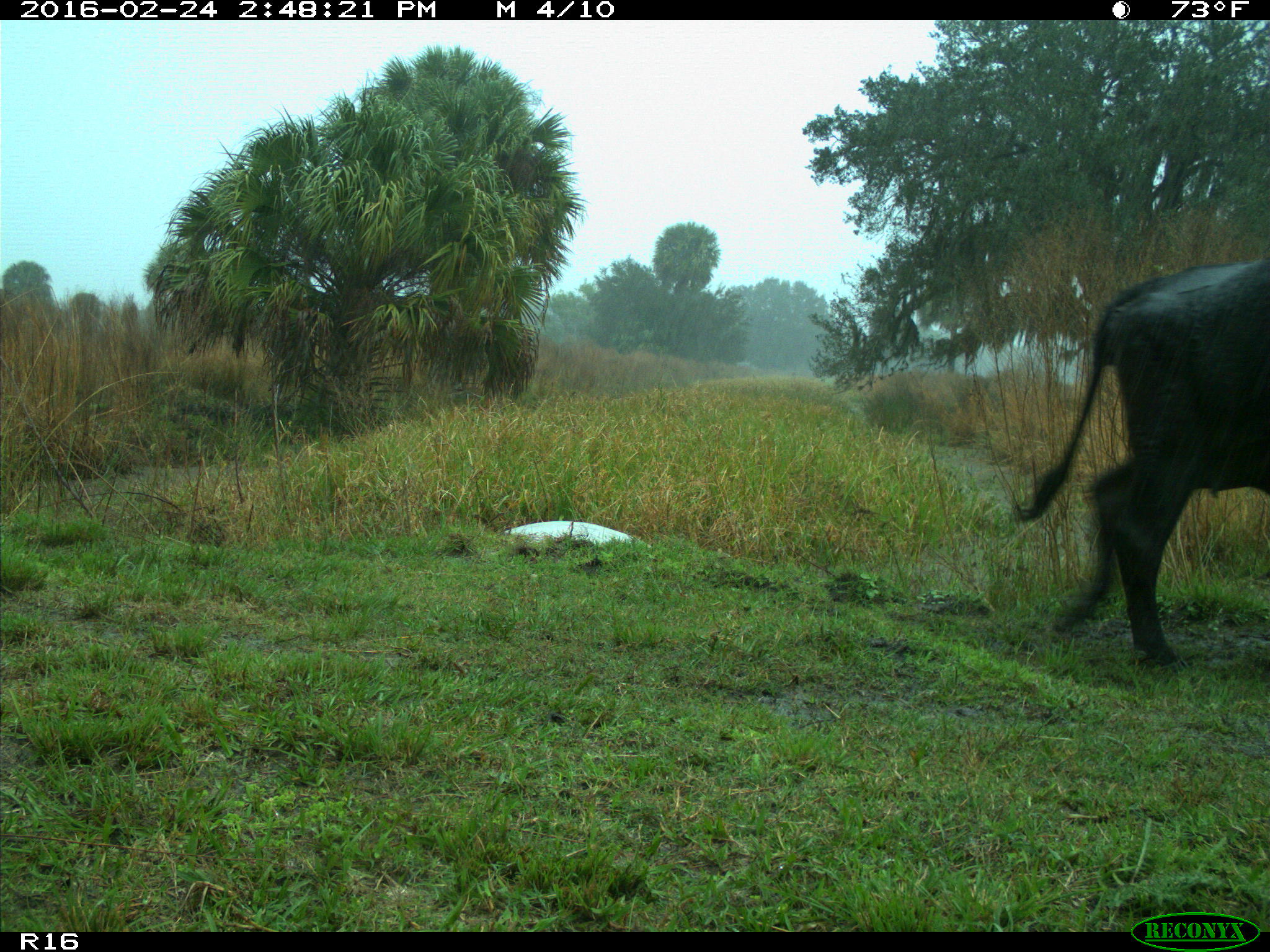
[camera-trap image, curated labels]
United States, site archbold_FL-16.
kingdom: Animalia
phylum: Chordata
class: Mammalia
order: Artiodactyla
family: Bovidae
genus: Bos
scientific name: Bos taurus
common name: domestic cow